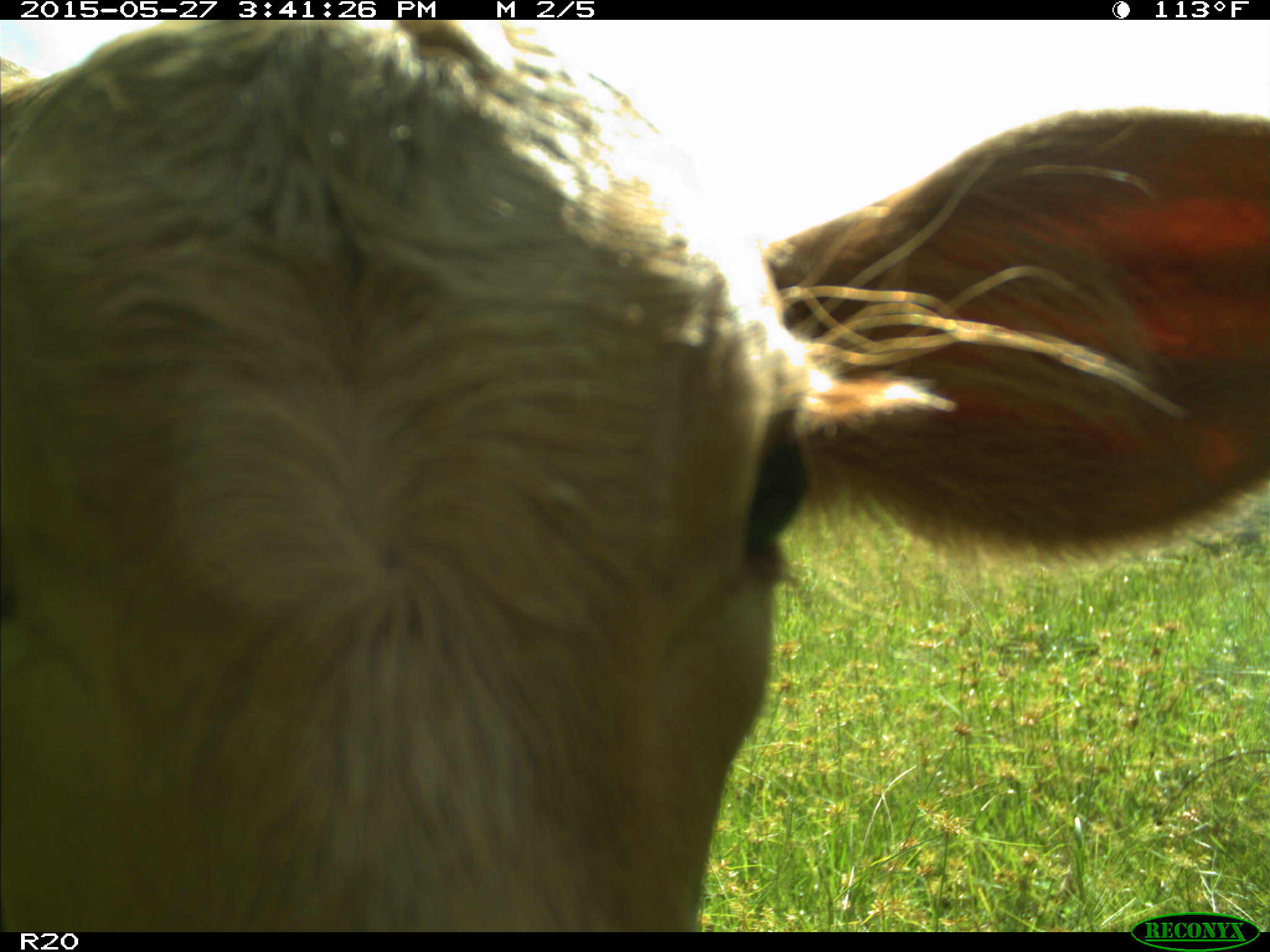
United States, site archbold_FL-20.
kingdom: Animalia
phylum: Chordata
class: Mammalia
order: Artiodactyla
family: Bovidae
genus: Bos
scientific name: Bos taurus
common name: domestic cow